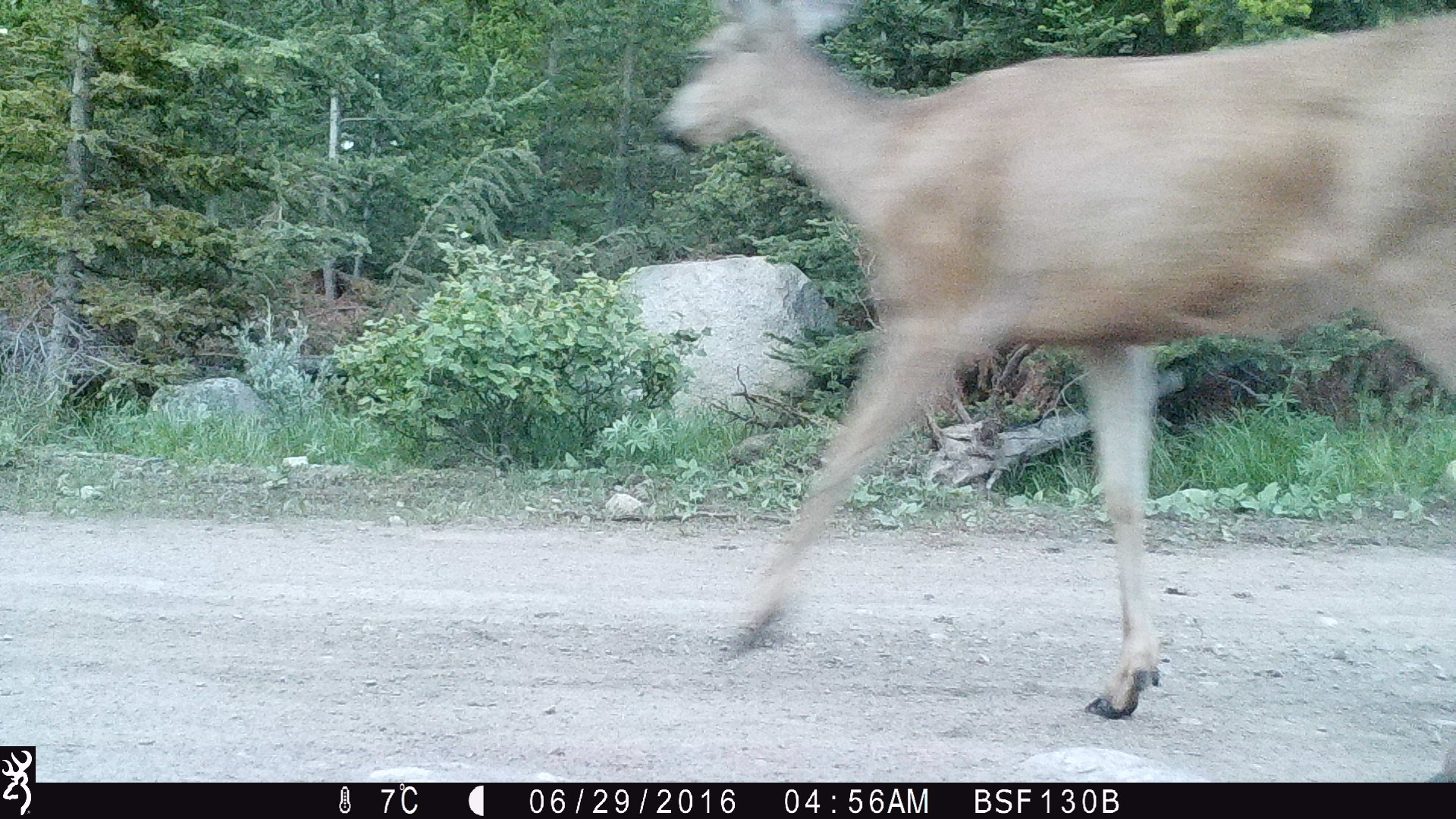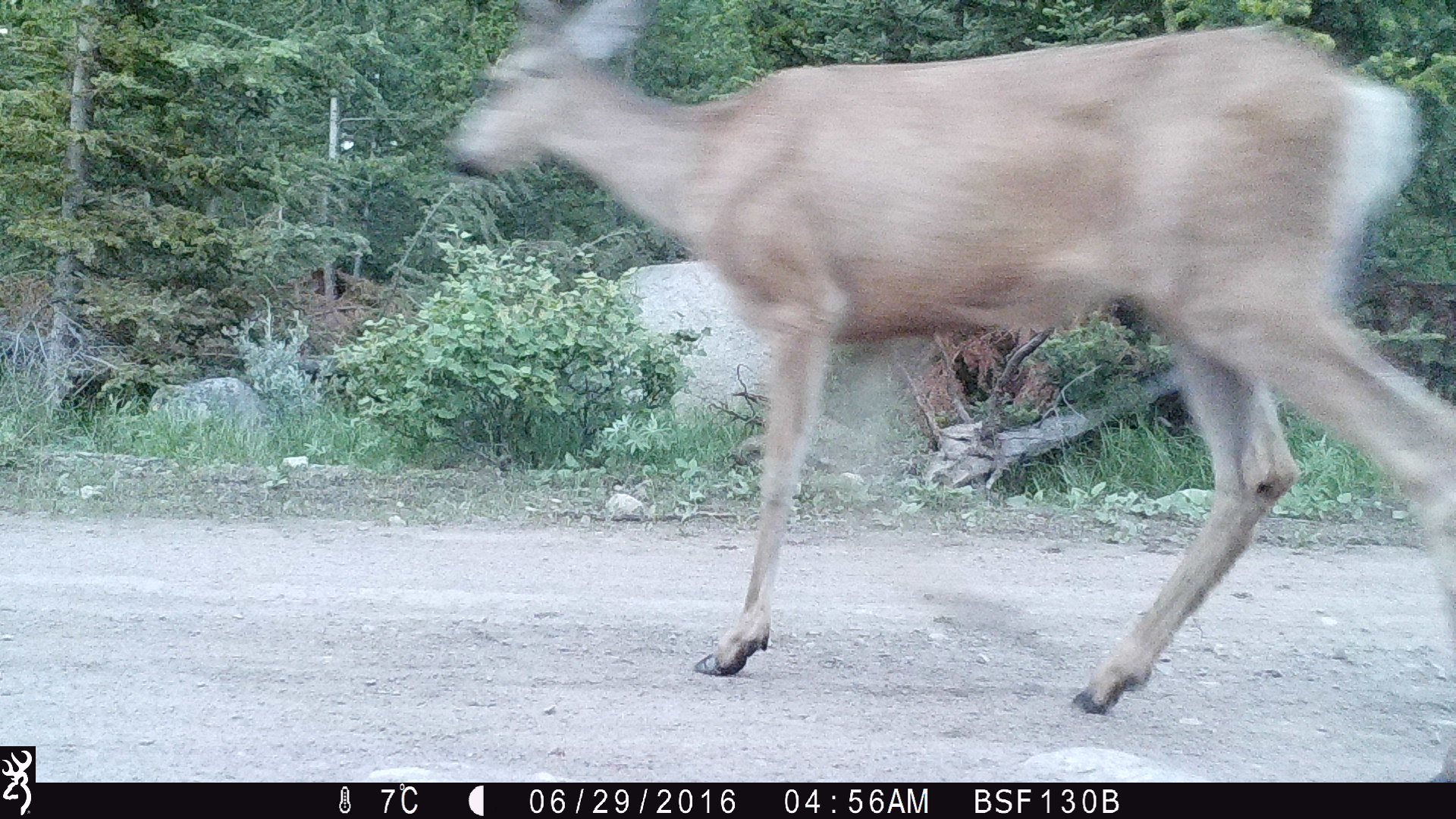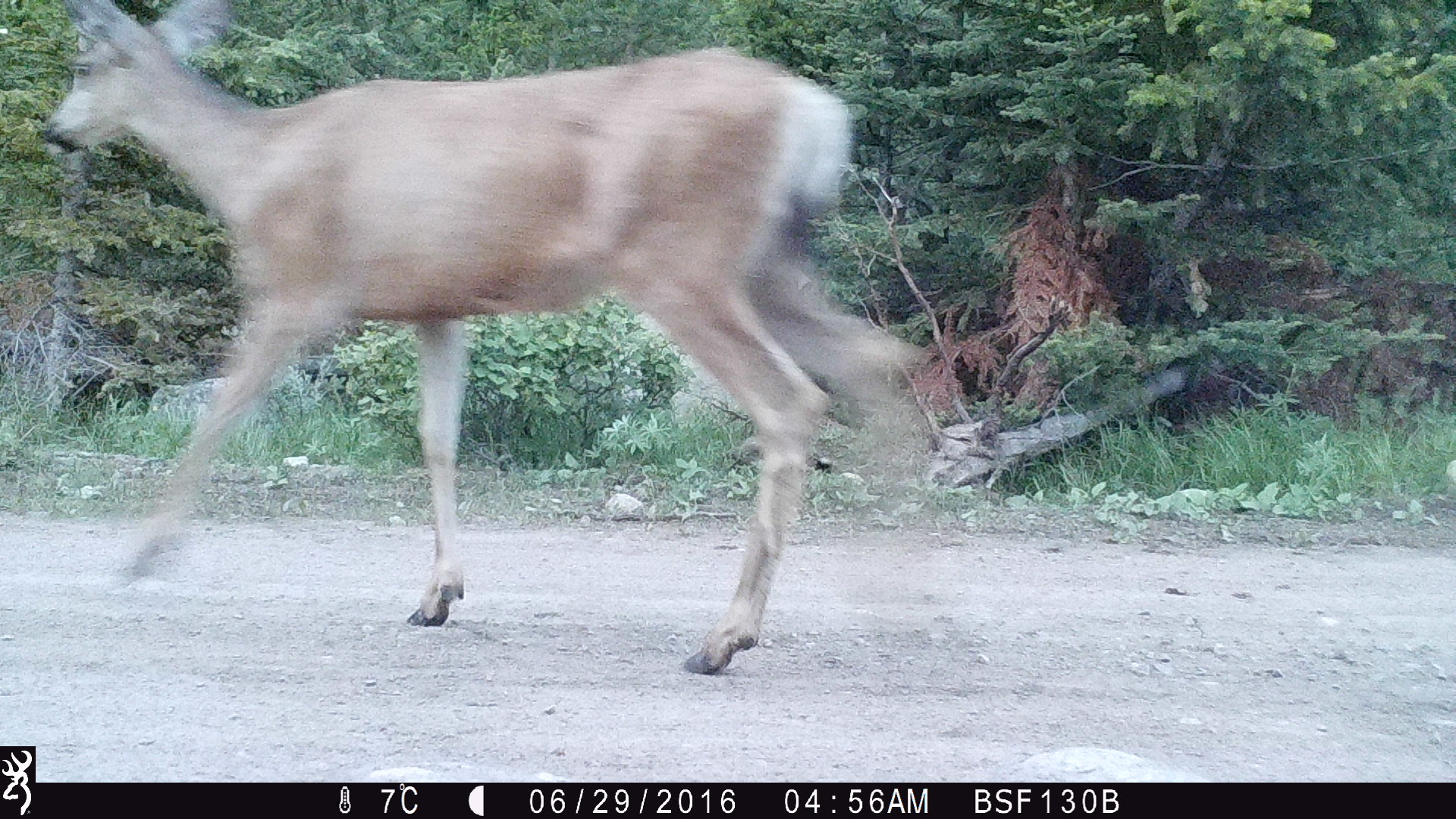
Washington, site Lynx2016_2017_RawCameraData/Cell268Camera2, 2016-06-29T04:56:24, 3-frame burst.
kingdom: Animalia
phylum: Chordata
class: Mammalia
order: Artiodactyla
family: Cervidae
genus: Odocoileus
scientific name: Odocoileus hemionus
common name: mule deer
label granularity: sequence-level